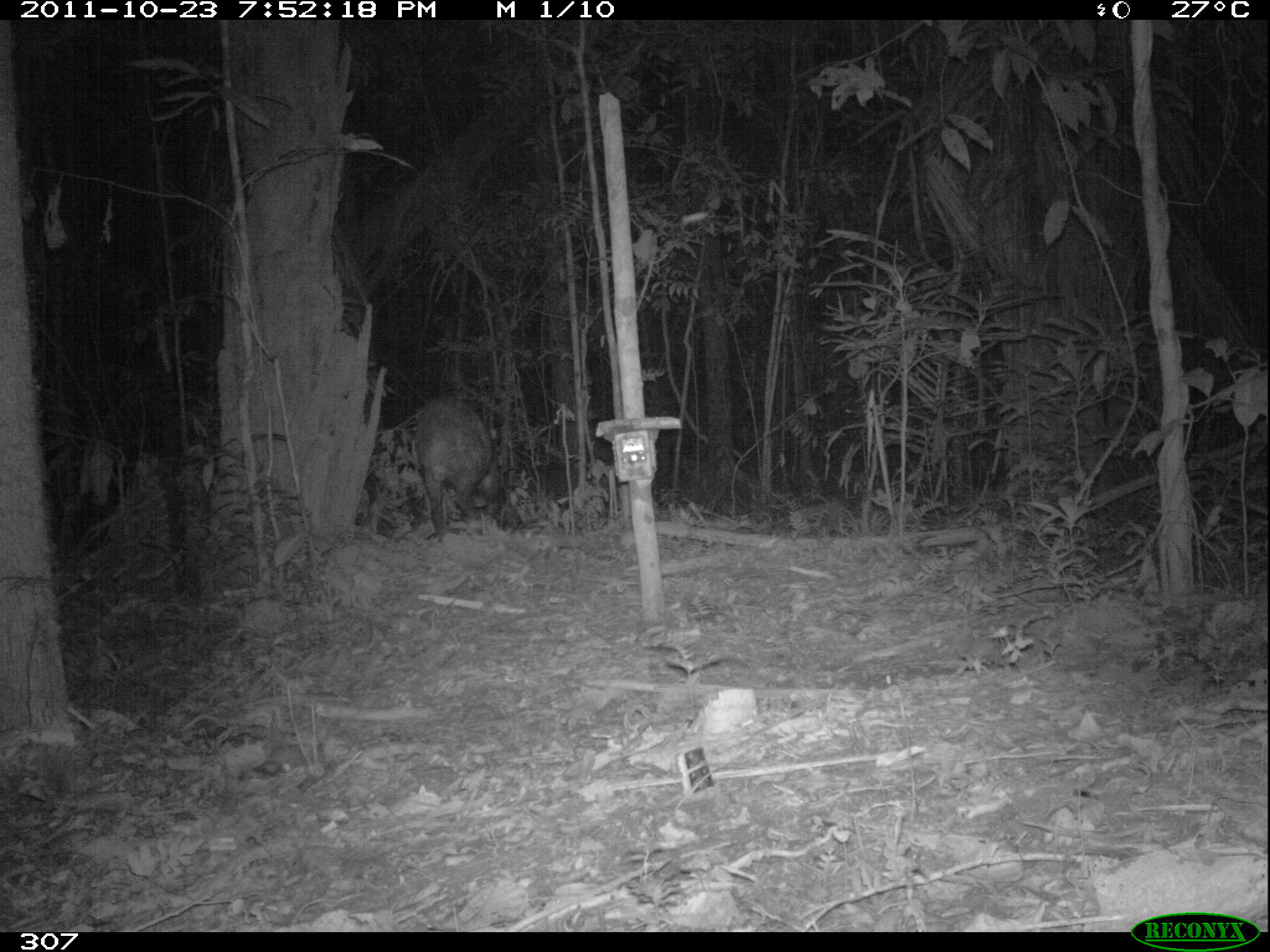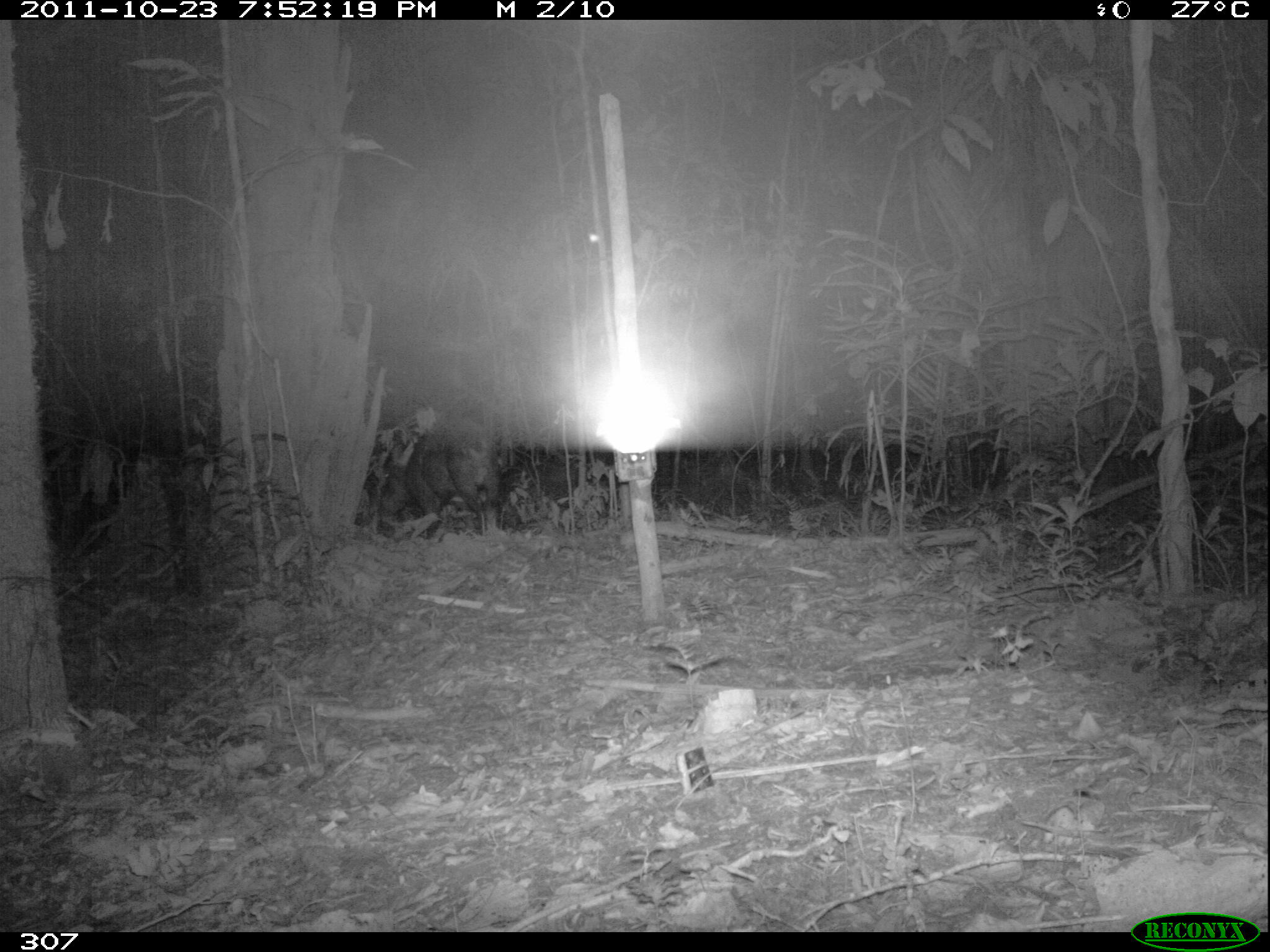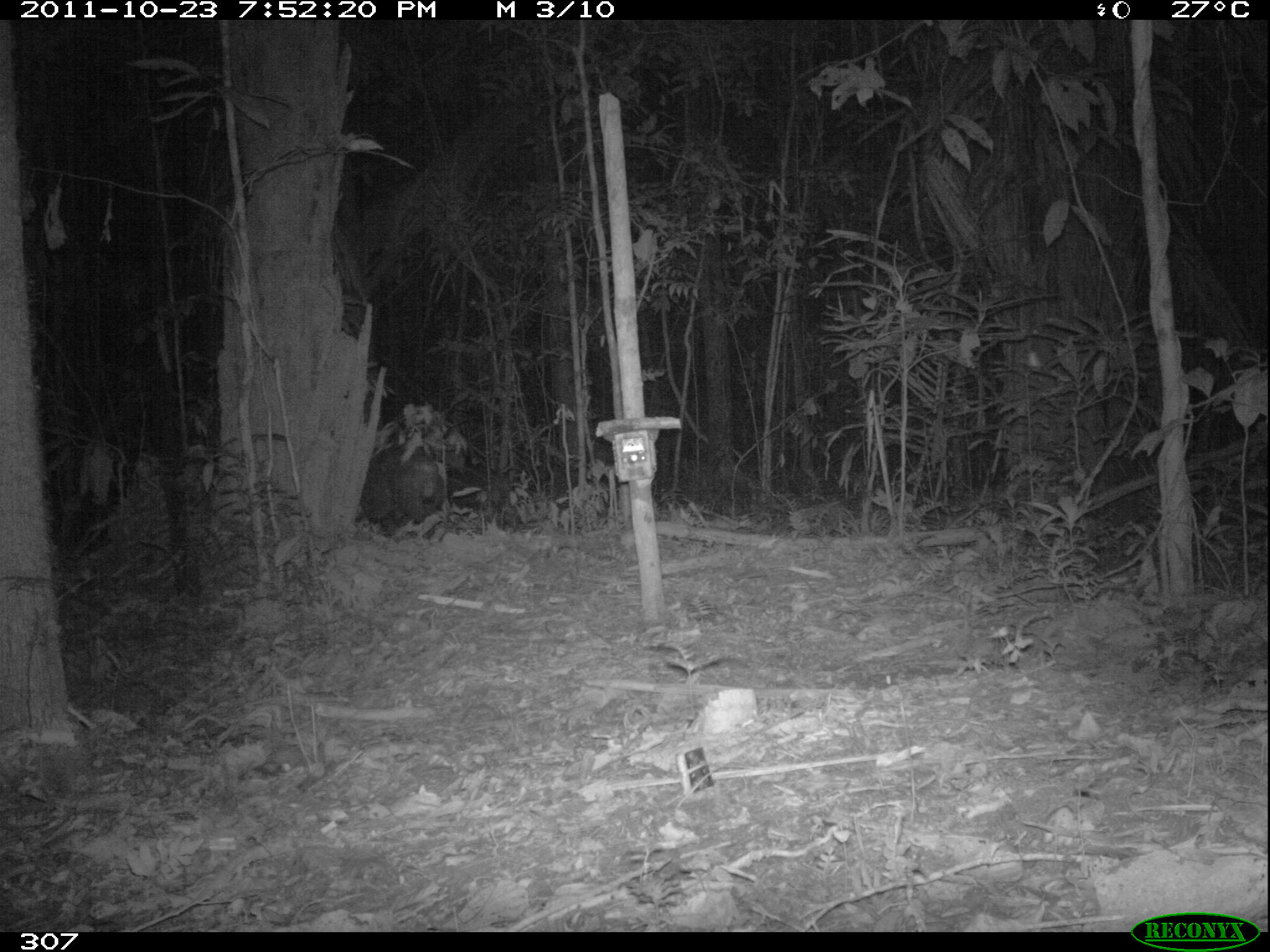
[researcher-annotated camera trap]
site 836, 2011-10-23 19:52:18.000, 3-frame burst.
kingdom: Animalia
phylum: Chordata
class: Mammalia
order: Artiodactyla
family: Tayassuidae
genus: Tayassu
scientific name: Tayassu pecari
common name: white-lipped peccary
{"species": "Tayassu pecari (white-lipped peccary)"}